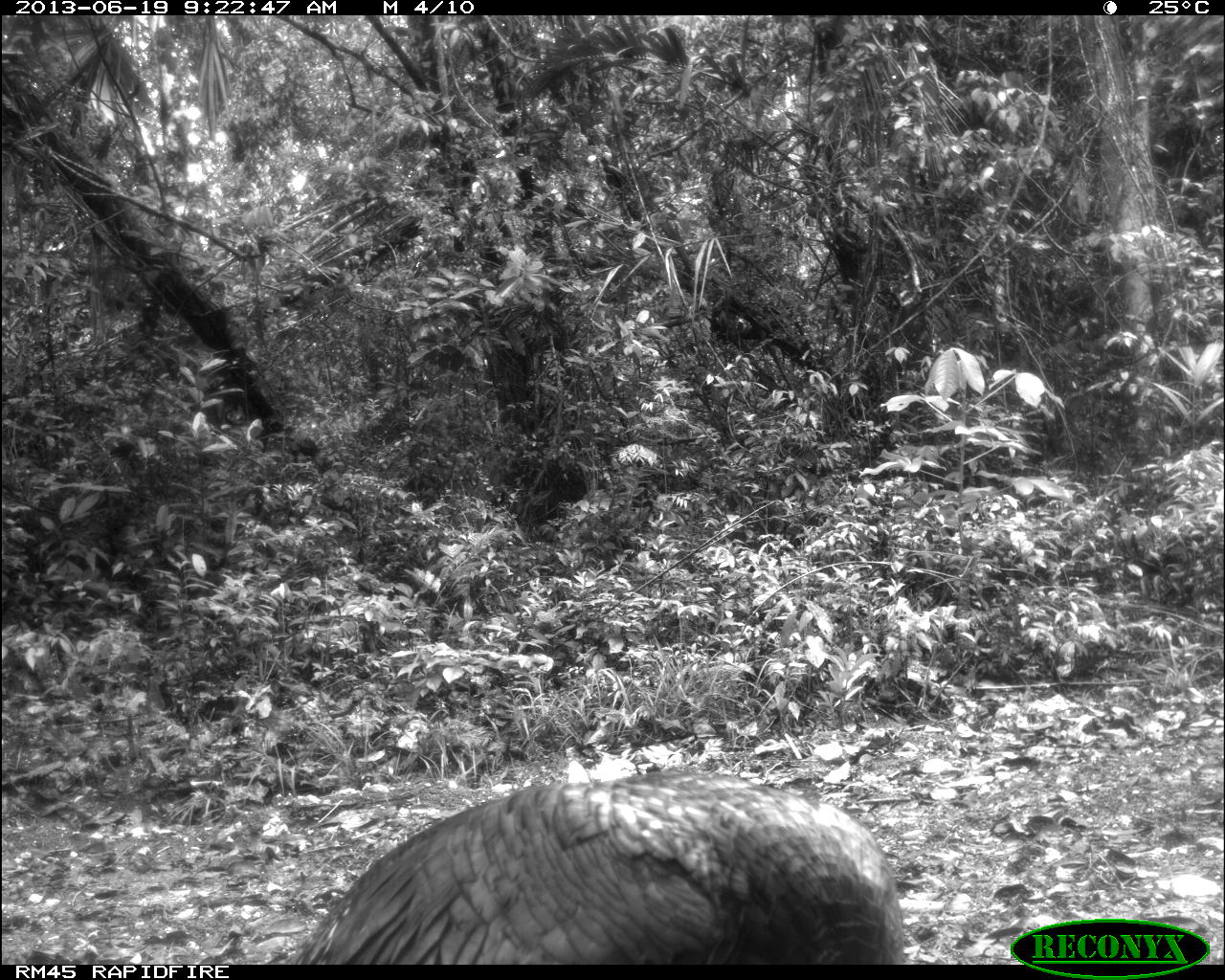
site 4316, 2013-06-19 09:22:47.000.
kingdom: Animalia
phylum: Chordata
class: Aves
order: Galliformes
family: Phasianidae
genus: Meleagris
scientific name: Meleagris ocellata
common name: ocellated turkey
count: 1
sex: male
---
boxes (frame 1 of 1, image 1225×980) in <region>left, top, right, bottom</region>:
meleagris ocellata: <region>287, 765, 905, 964</region>